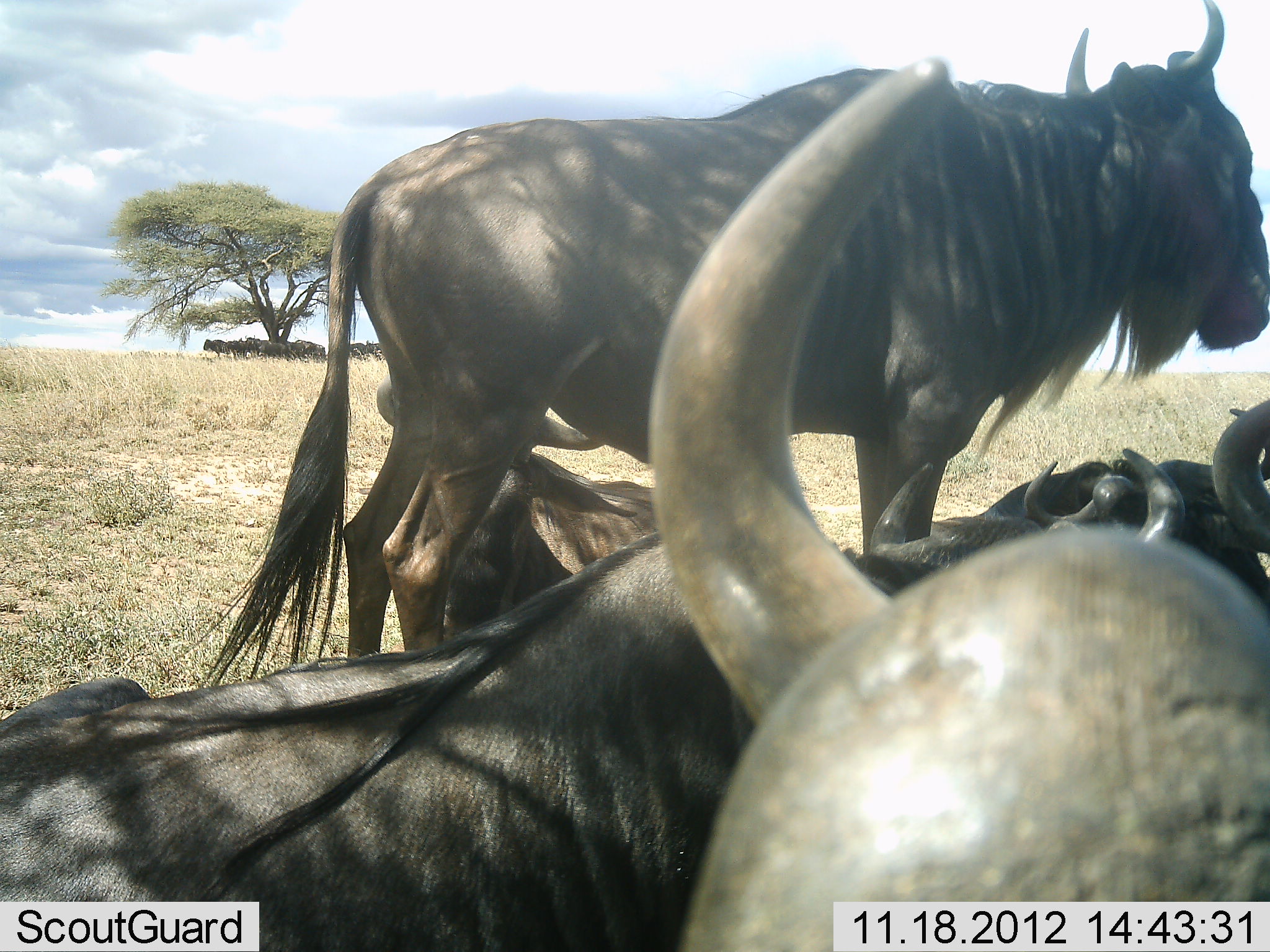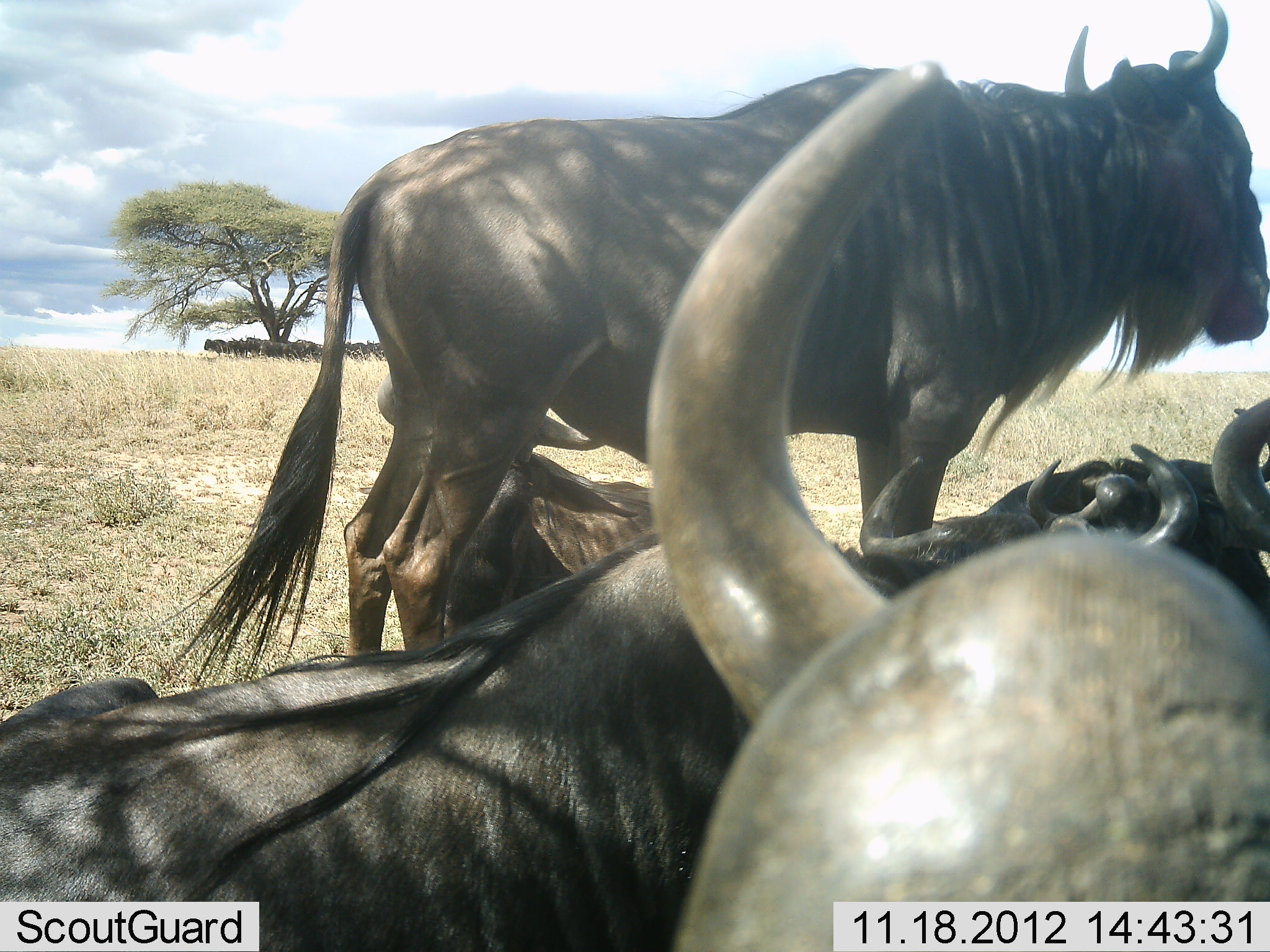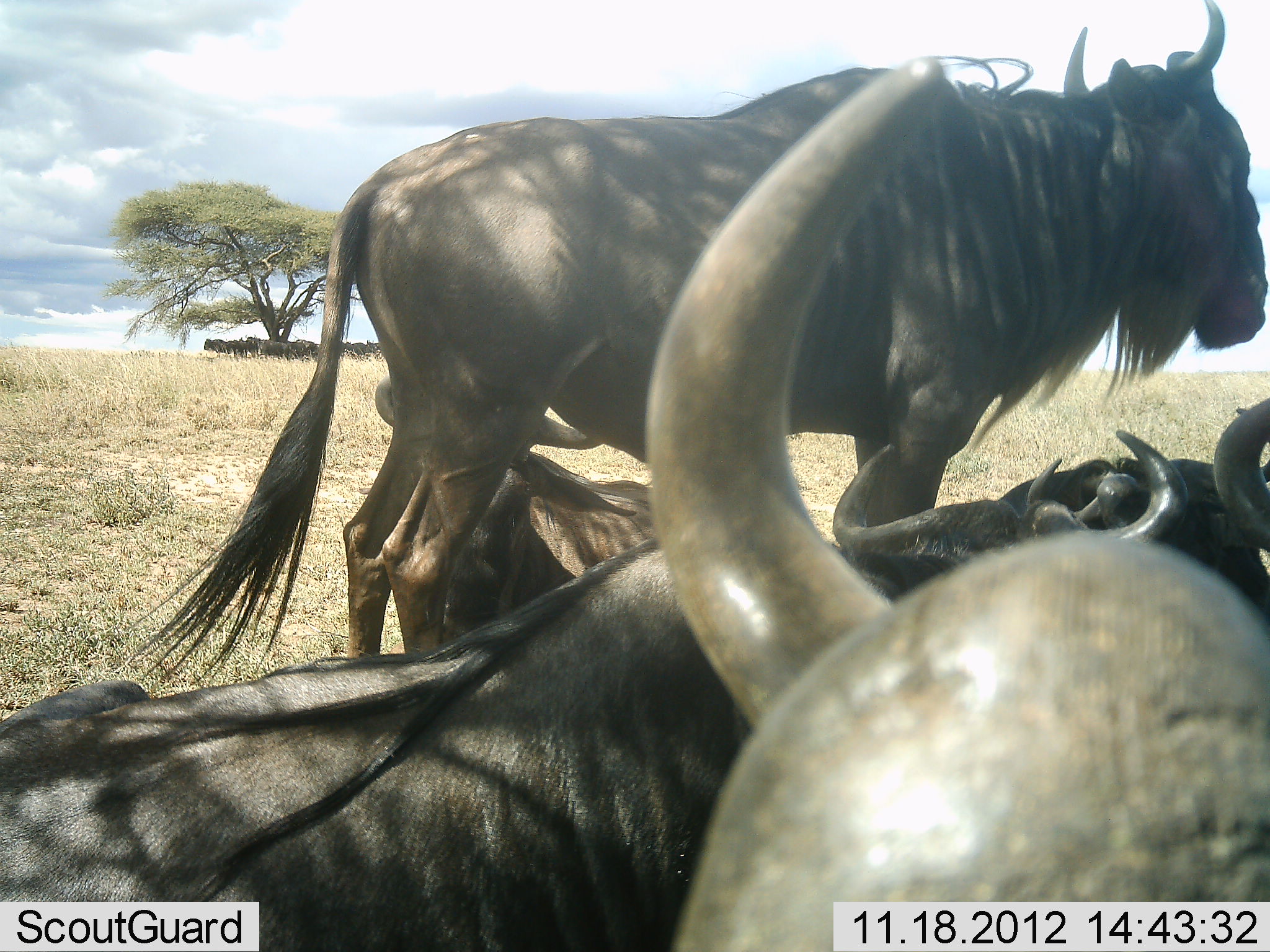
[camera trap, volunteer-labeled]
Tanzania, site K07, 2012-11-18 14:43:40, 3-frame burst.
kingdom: Animalia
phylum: Chordata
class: Mammalia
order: Artiodactyla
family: Bovidae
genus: Connochaetes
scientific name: Connochaetes taurinus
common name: blue wildebeest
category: wildebeest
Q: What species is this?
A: Wildebeest (blue wildebeest) (Connochaetes taurinus).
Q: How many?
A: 5.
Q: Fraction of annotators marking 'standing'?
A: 80%.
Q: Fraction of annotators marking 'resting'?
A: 100%.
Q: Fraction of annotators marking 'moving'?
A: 0%.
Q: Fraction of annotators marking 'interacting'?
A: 10%.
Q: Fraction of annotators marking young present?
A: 0%.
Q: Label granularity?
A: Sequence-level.